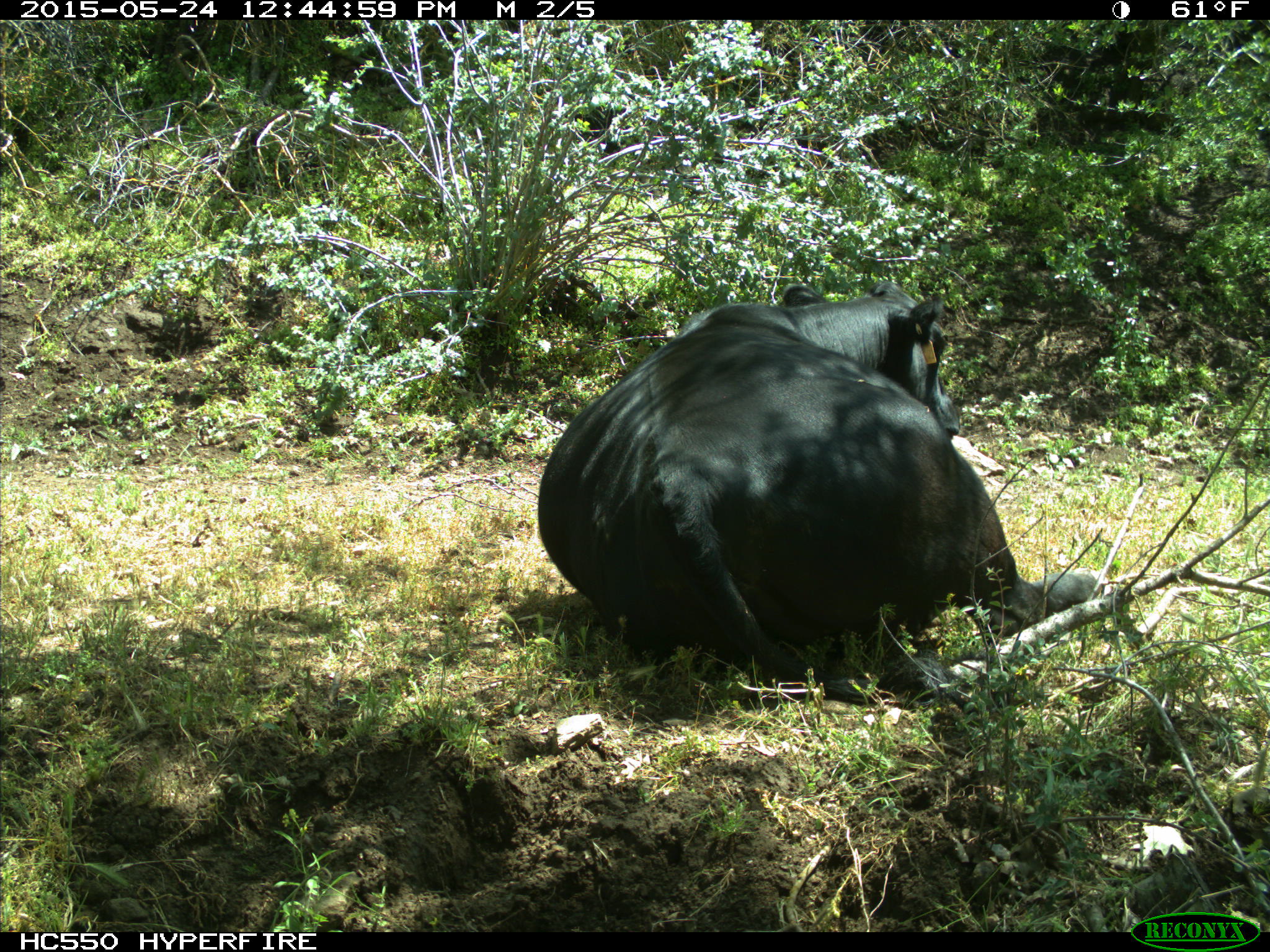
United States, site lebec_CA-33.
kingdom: Animalia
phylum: Chordata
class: Mammalia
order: Artiodactyla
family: Bovidae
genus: Bos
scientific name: Bos taurus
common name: domestic cow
Bos taurus (domestic cow).